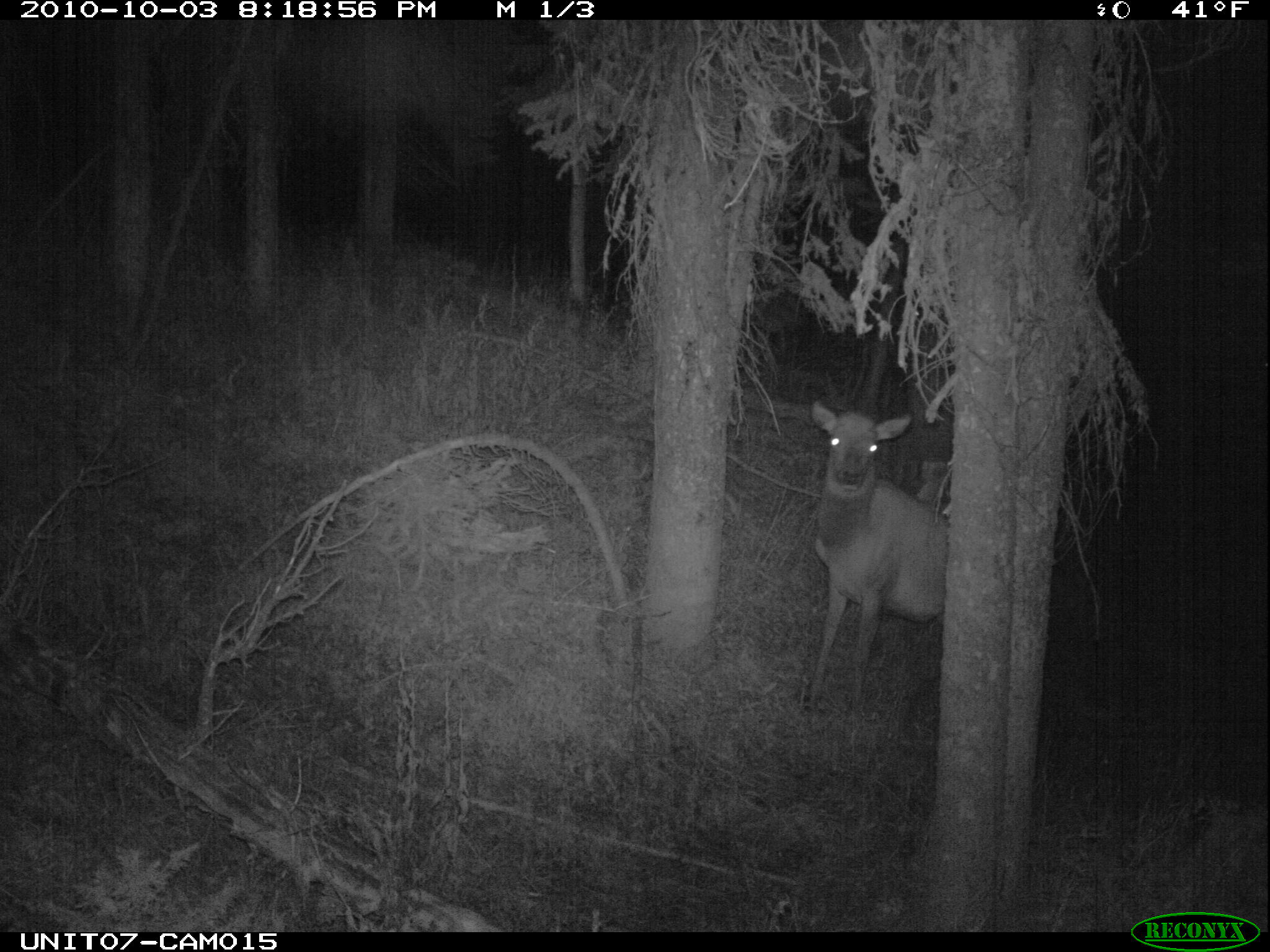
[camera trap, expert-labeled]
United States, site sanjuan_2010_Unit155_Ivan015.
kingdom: Animalia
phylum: Chordata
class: Mammalia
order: Artiodactyla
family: Cervidae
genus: Cervus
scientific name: Cervus elaphus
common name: red deer